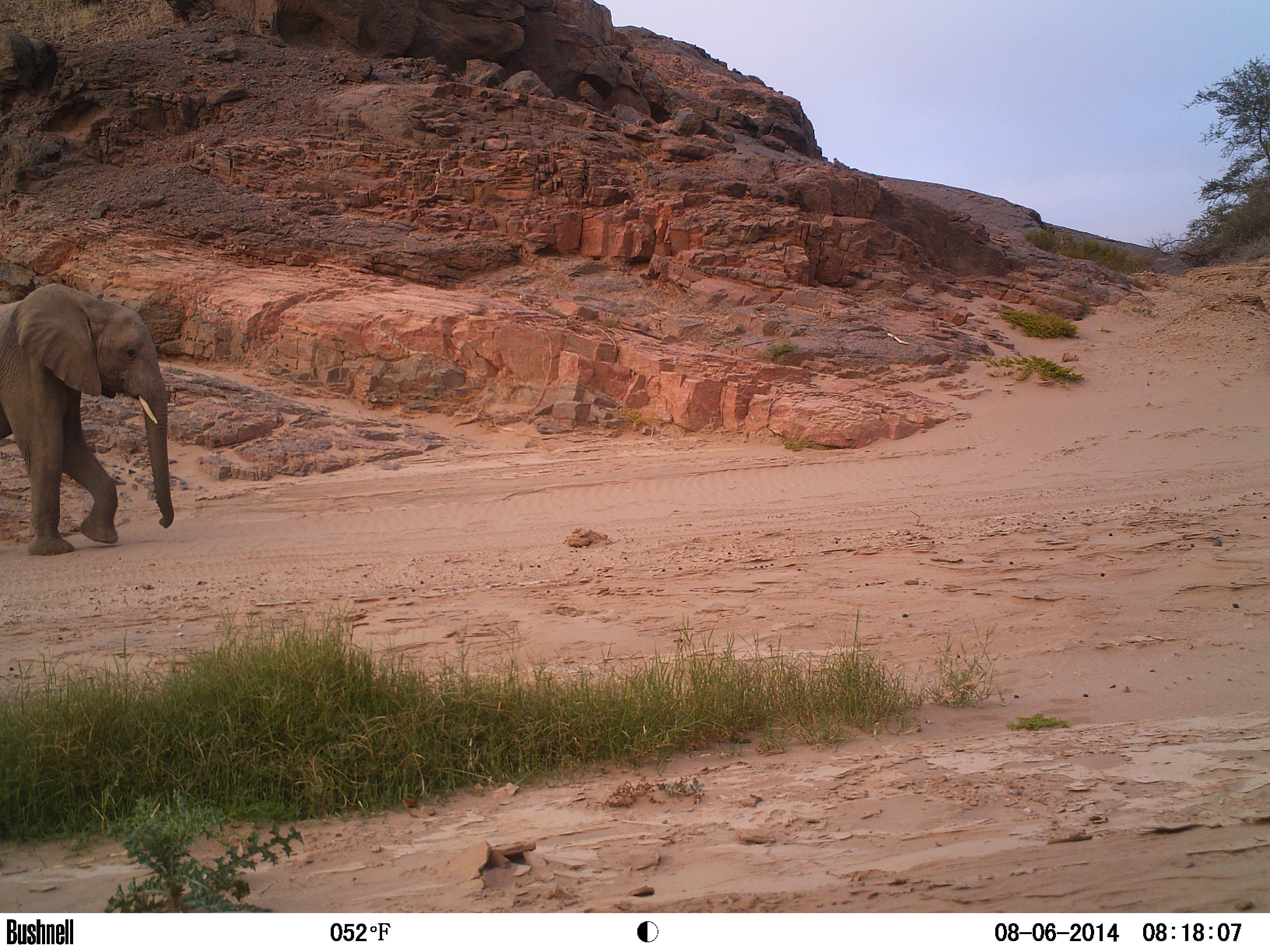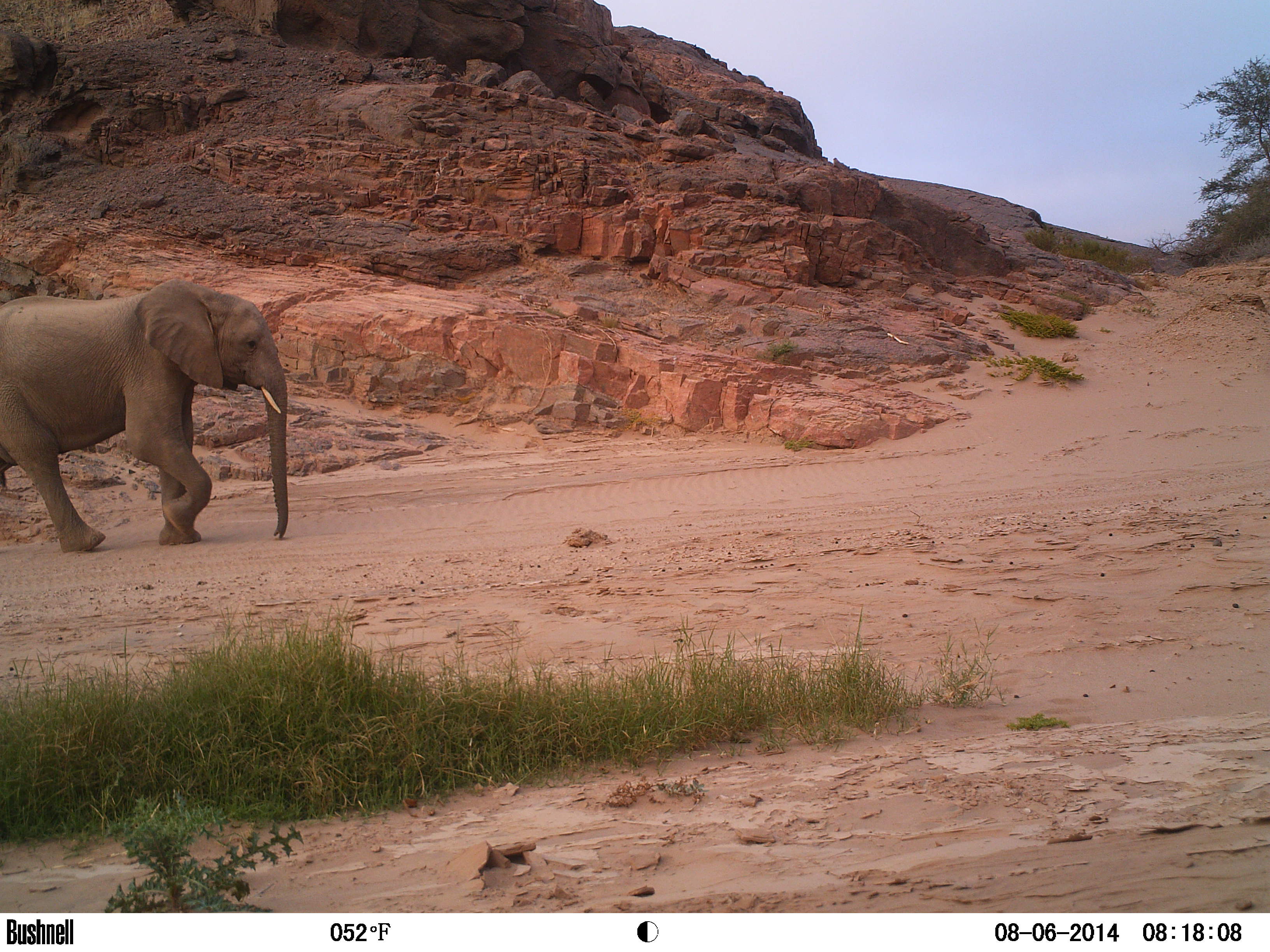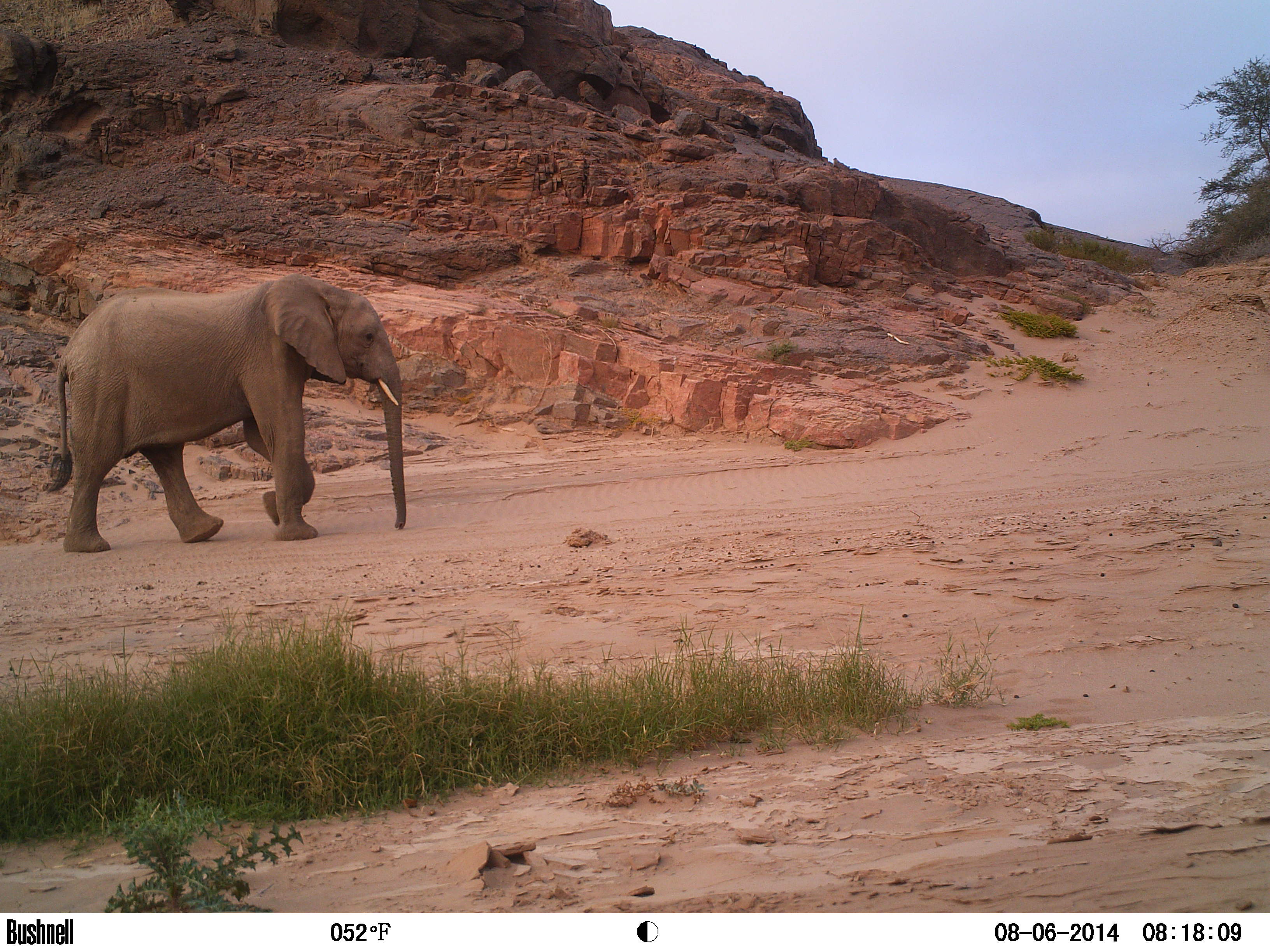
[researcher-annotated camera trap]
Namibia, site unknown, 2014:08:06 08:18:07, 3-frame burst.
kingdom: Animalia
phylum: Chordata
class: Mammalia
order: Proboscidea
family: Elephantidae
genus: Loxodonta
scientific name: Loxodonta africana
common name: african elephant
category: loxodanta africana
Loxodanta africana (african elephant) (Loxodonta africana).